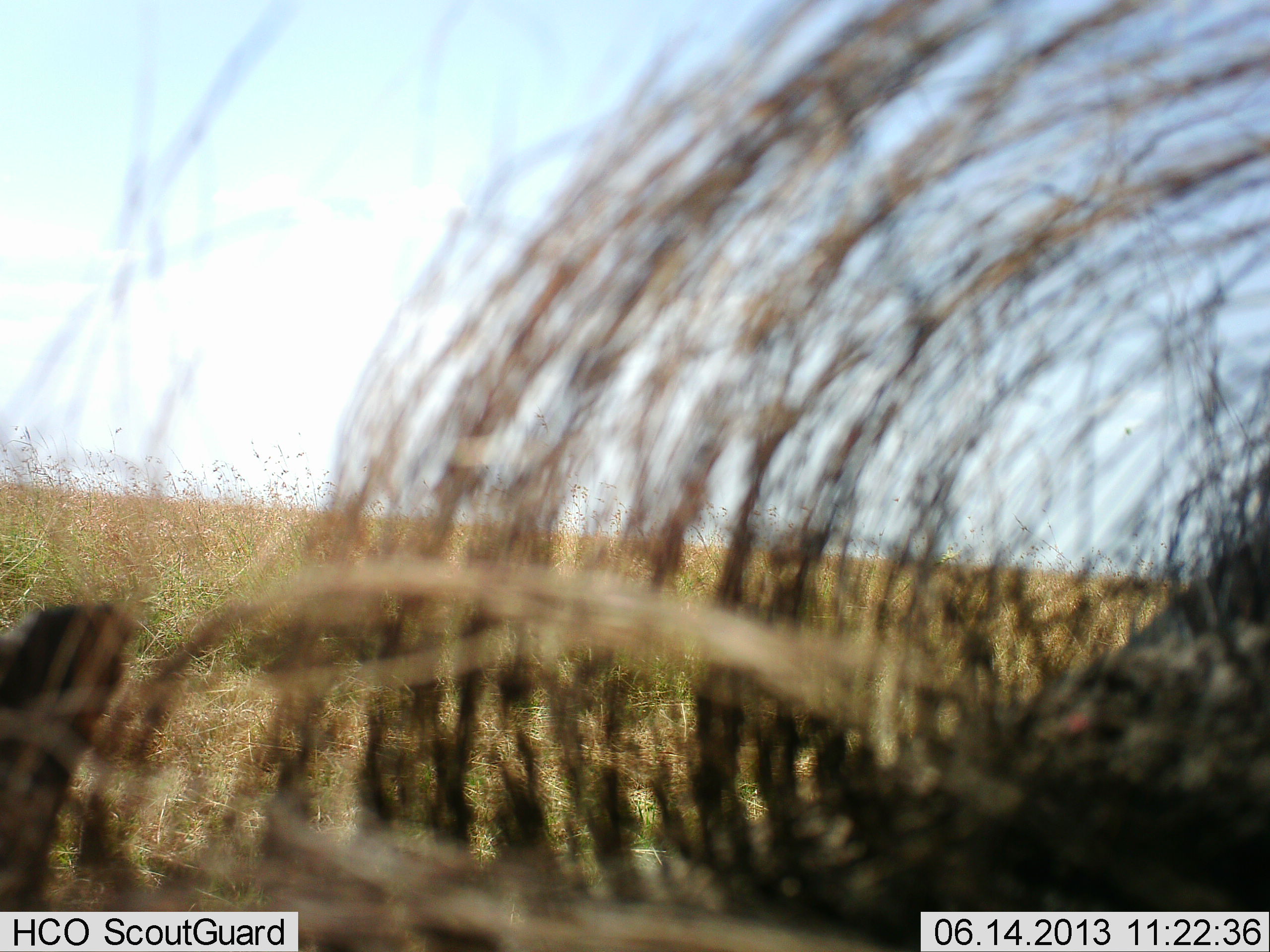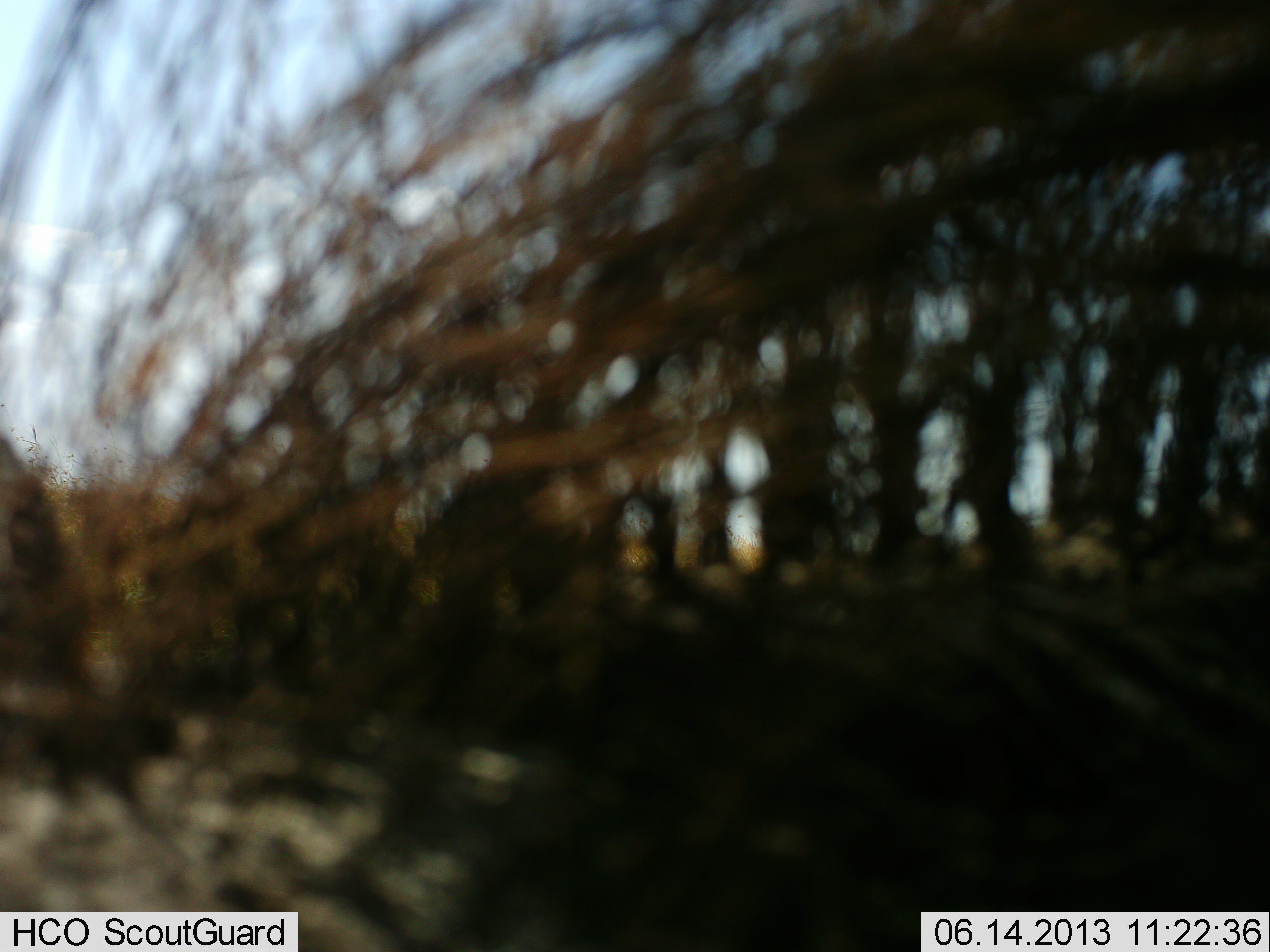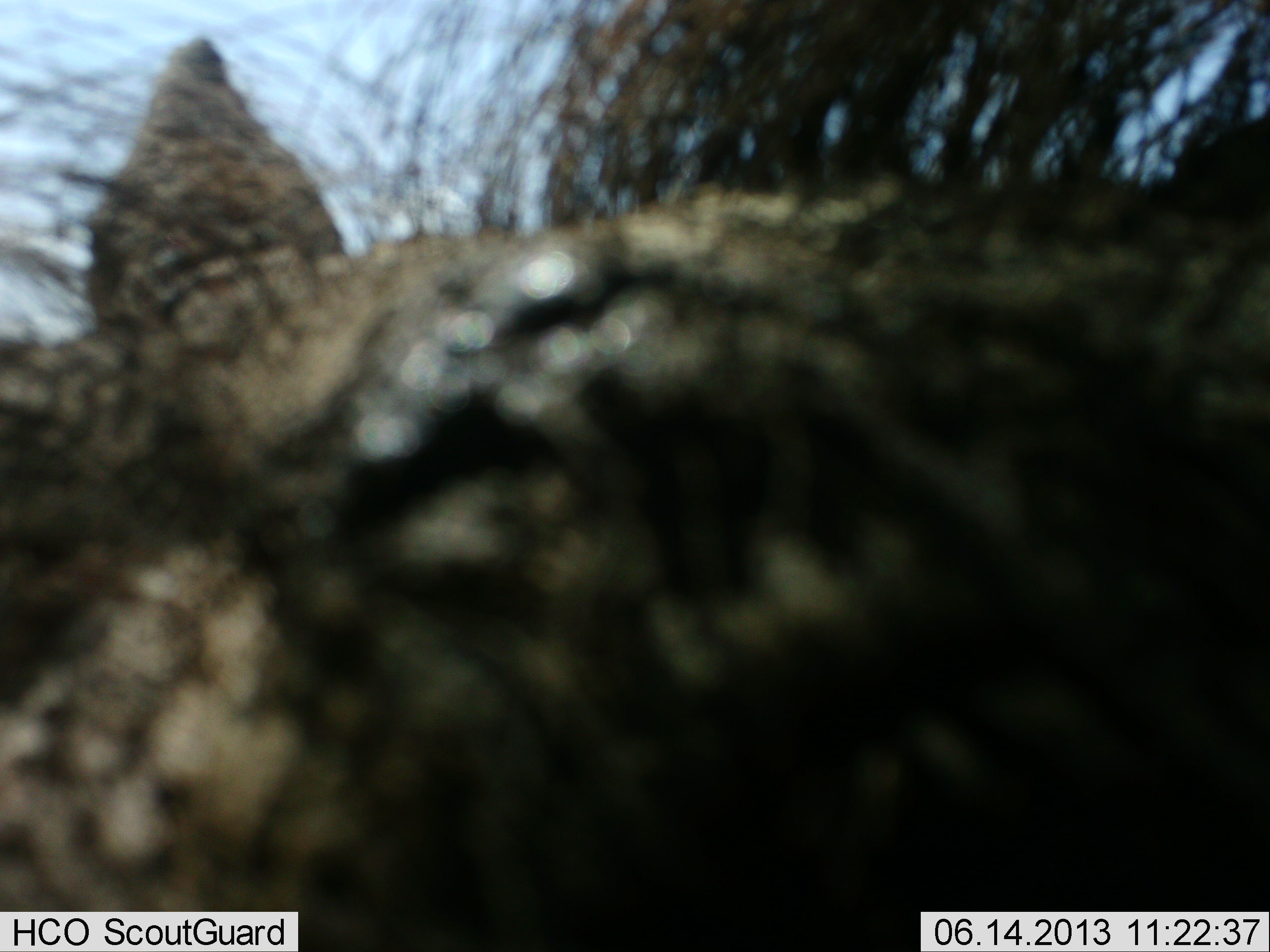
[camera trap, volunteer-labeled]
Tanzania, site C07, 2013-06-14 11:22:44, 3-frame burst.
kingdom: Animalia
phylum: Chordata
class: Mammalia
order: Artiodactyla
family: Suidae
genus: Phacochoerus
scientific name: Phacochoerus africanus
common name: warthog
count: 1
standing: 65%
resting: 0%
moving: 29%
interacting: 0%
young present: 0%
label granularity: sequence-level